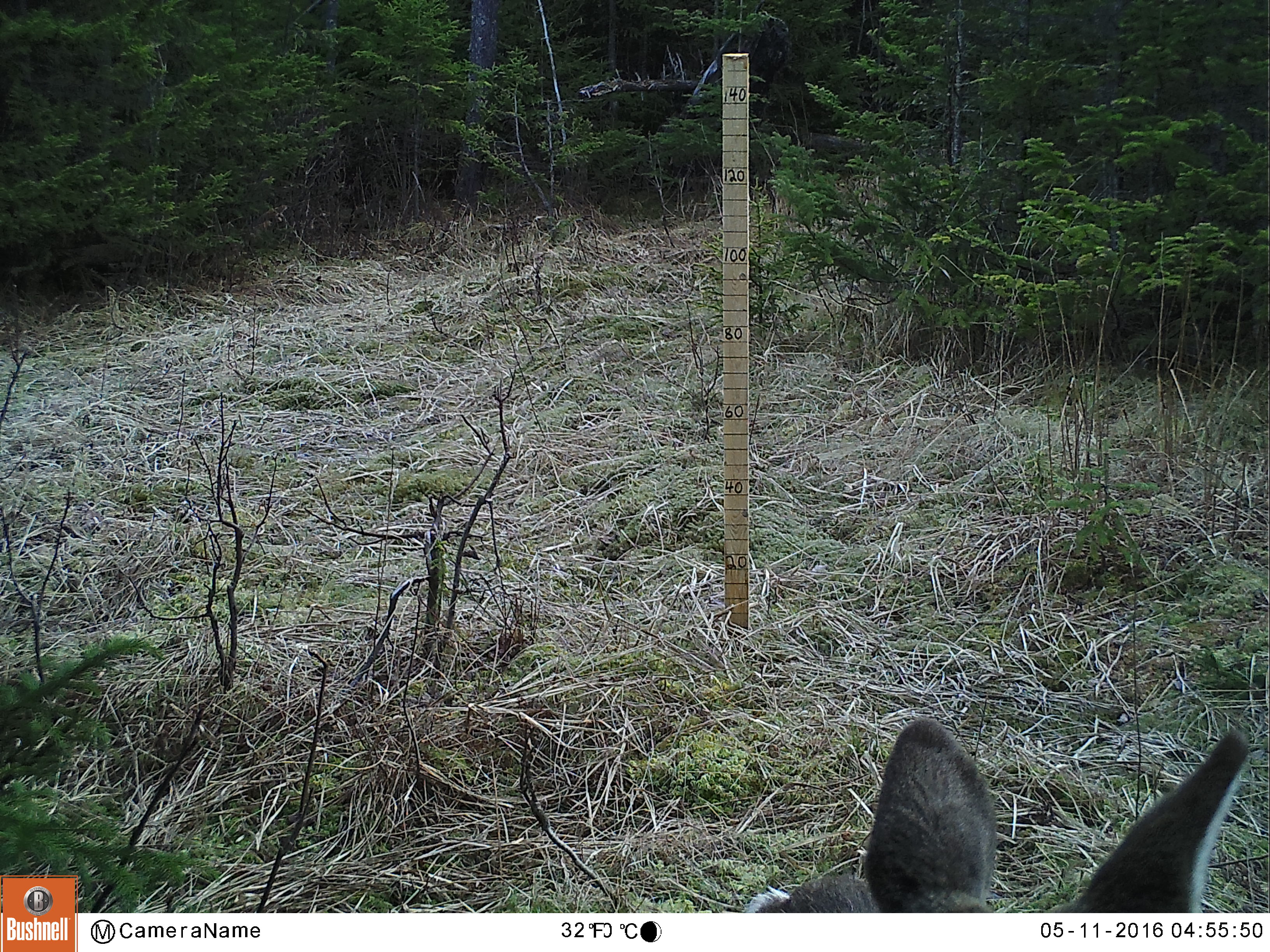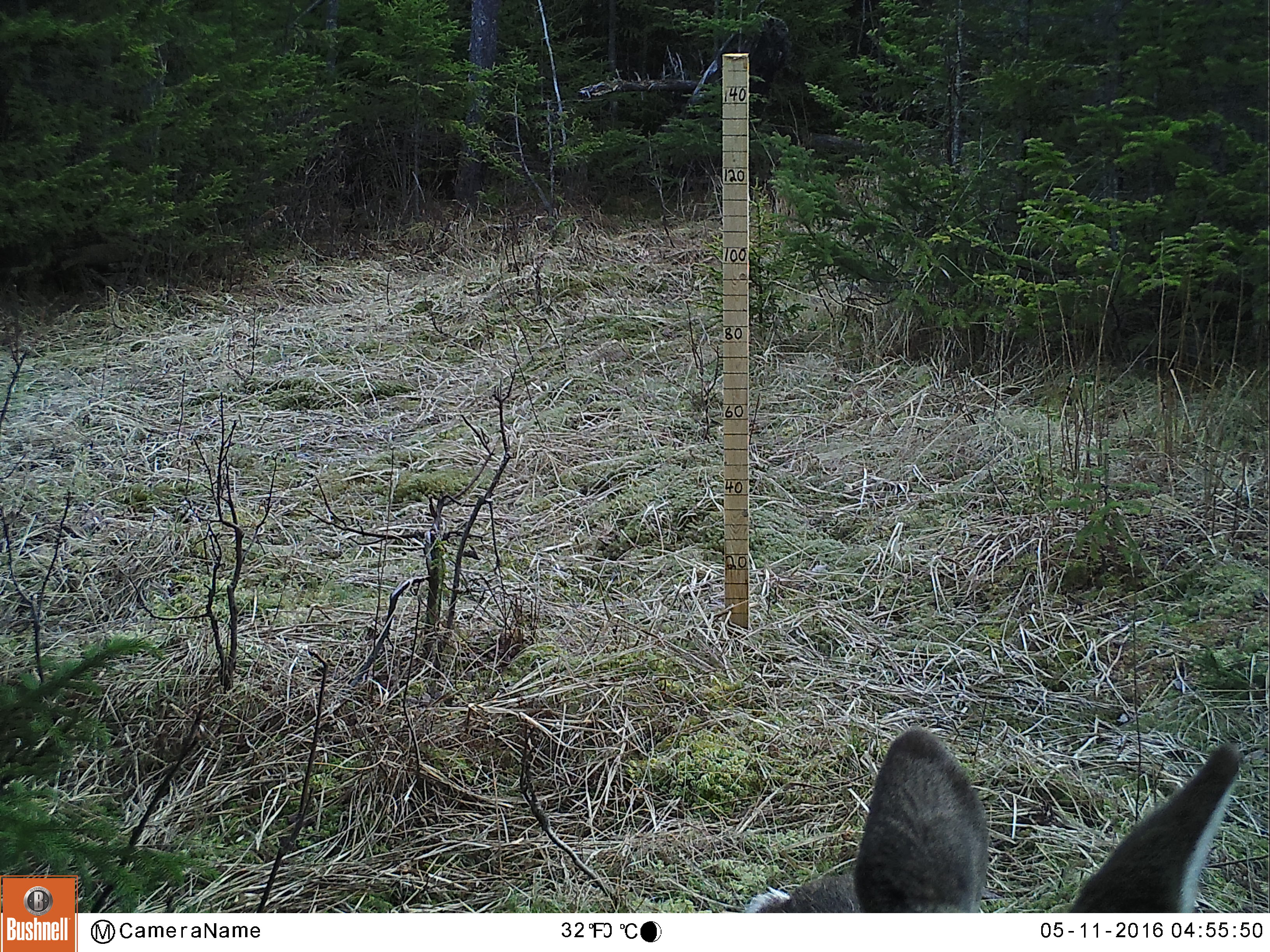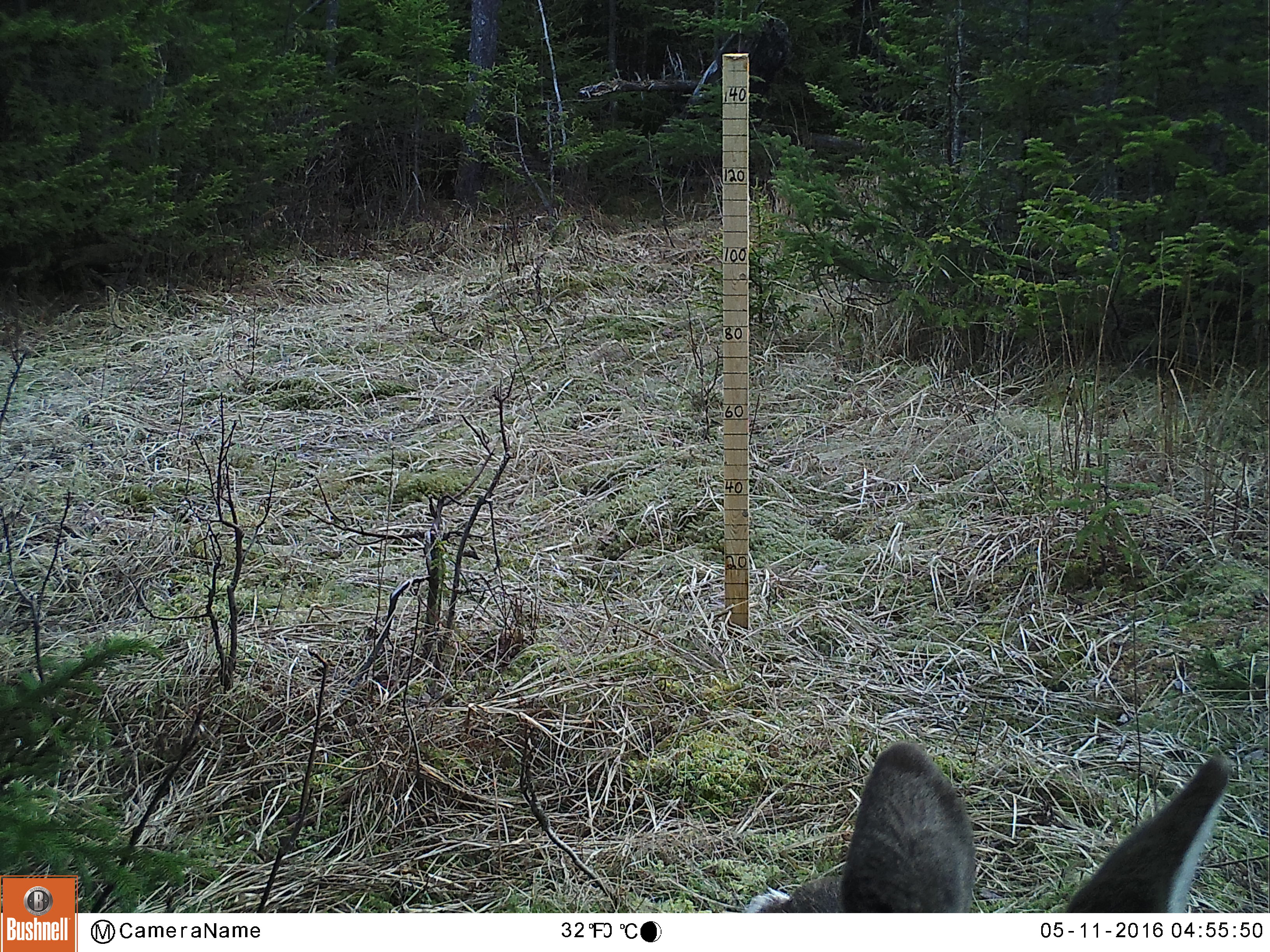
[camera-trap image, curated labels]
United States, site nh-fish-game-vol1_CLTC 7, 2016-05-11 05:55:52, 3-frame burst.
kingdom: Animalia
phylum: Chordata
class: Mammalia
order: Artiodactyla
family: Cervidae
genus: Odocoileus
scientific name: Odocoileus virginianus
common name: white-tailed deer